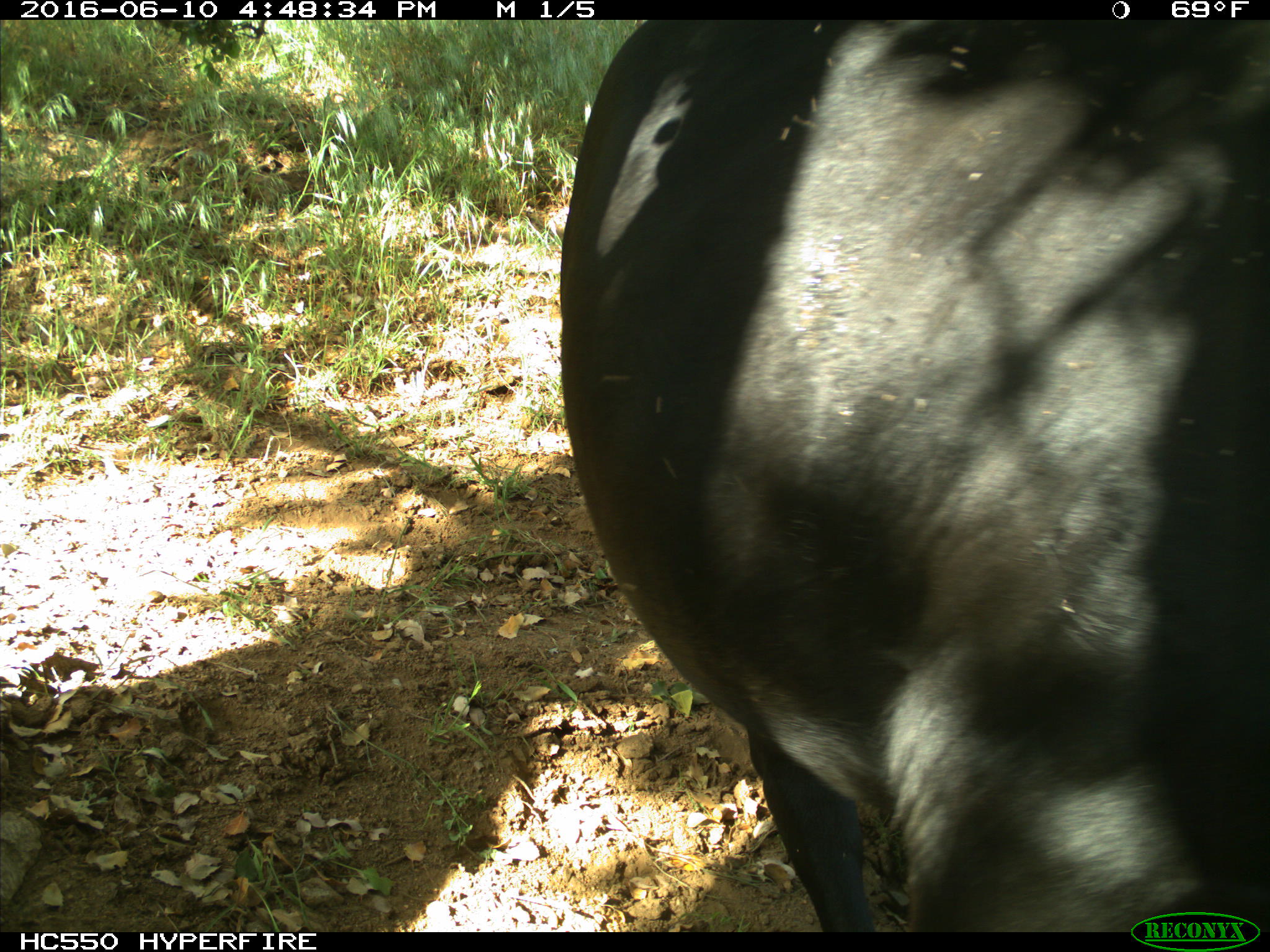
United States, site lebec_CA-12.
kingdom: Animalia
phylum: Chordata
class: Mammalia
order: Artiodactyla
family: Bovidae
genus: Bos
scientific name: Bos taurus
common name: domestic cow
Bos taurus (domestic cow).